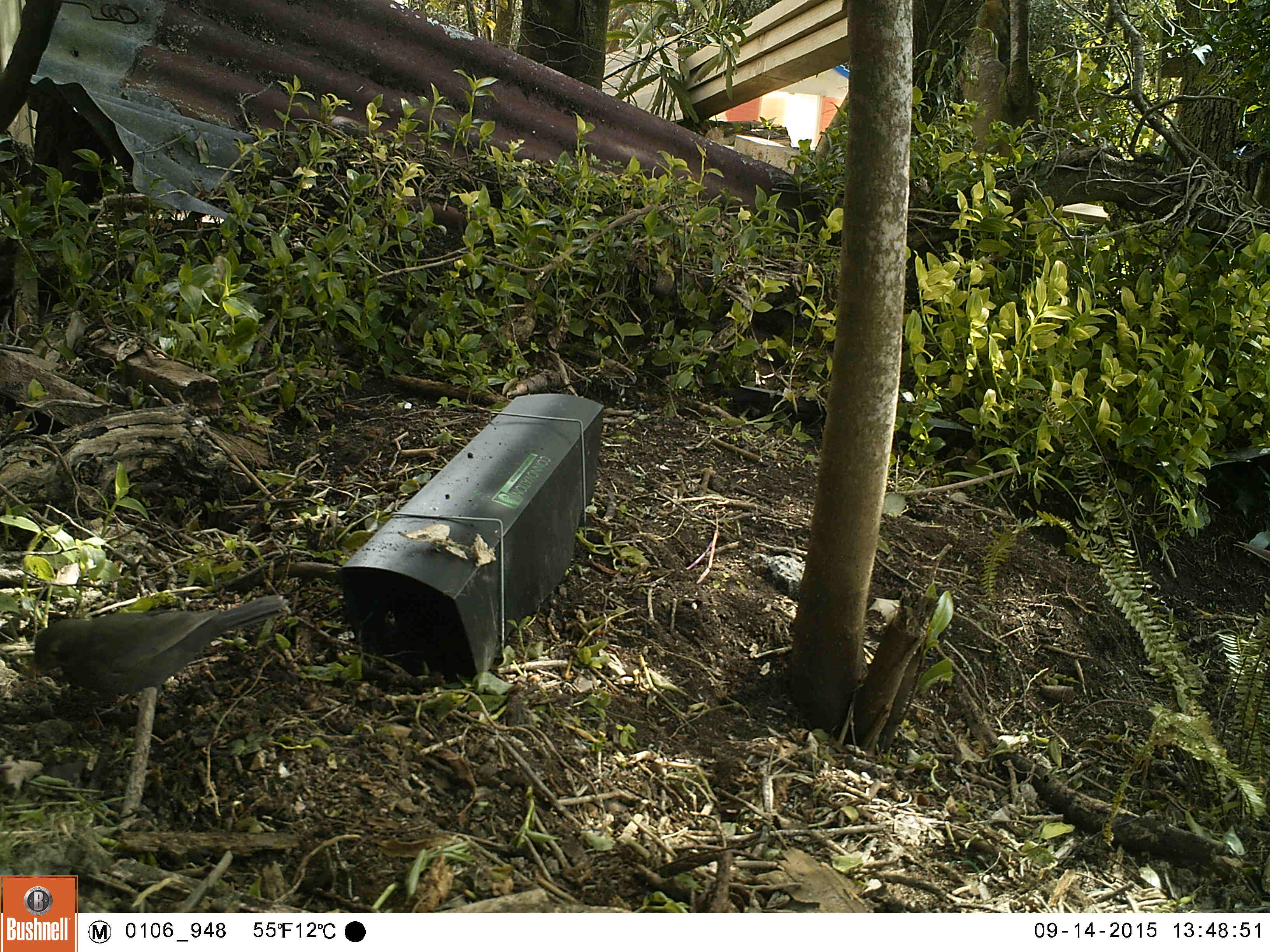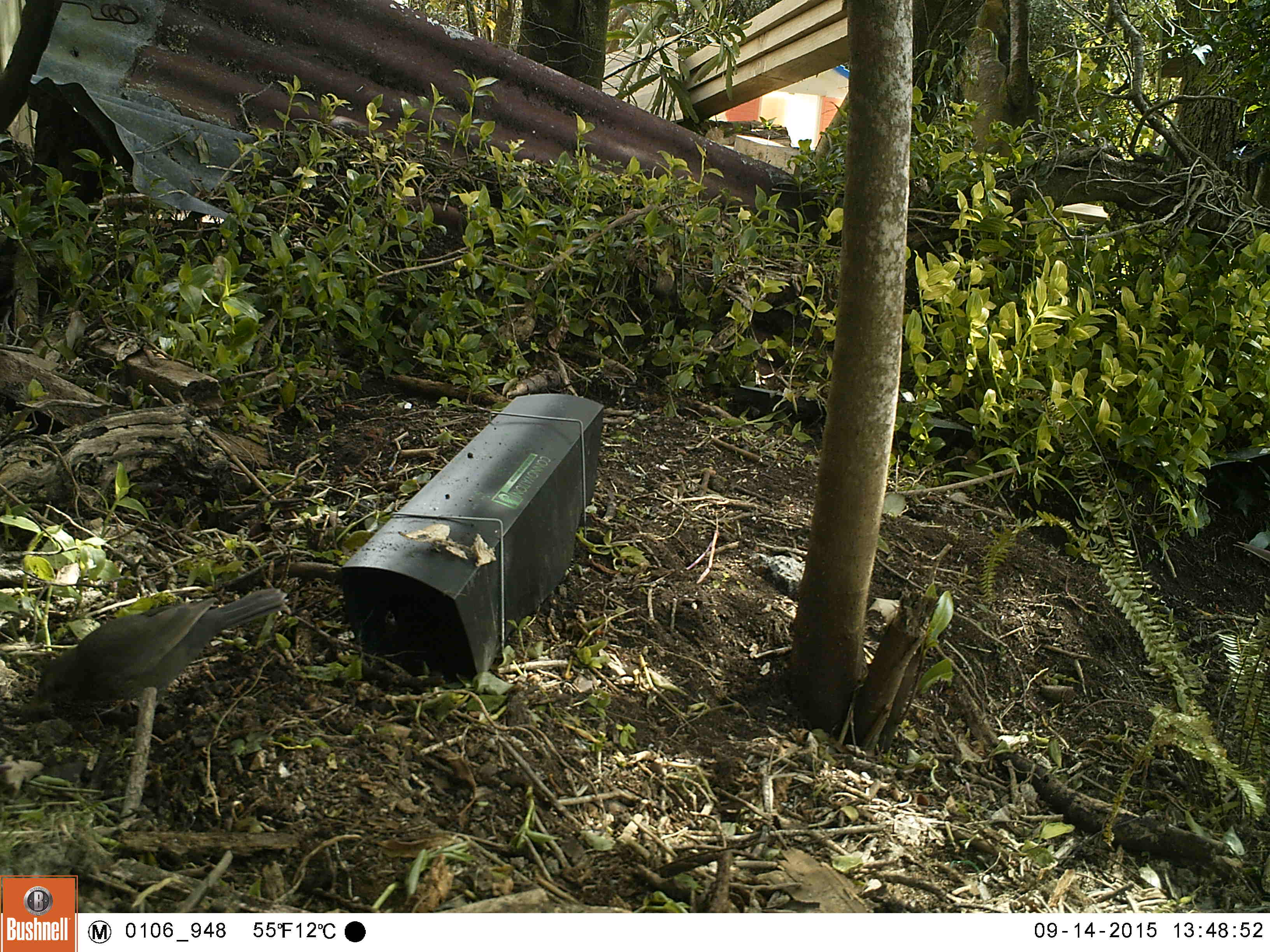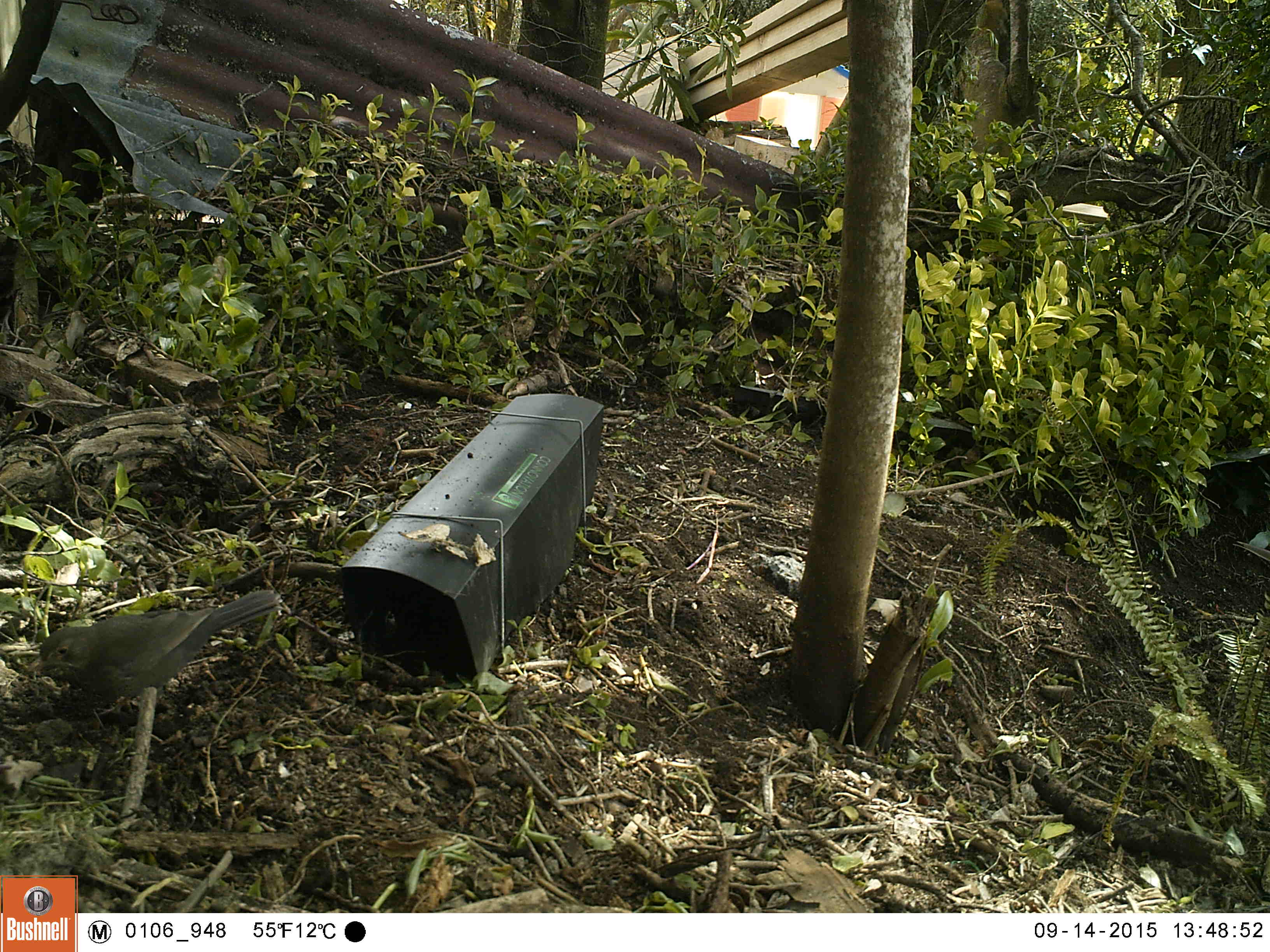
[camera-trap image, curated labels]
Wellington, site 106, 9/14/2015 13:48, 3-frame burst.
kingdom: Animalia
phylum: Chordata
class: Aves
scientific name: Aves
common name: bird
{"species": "bird (Aves)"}